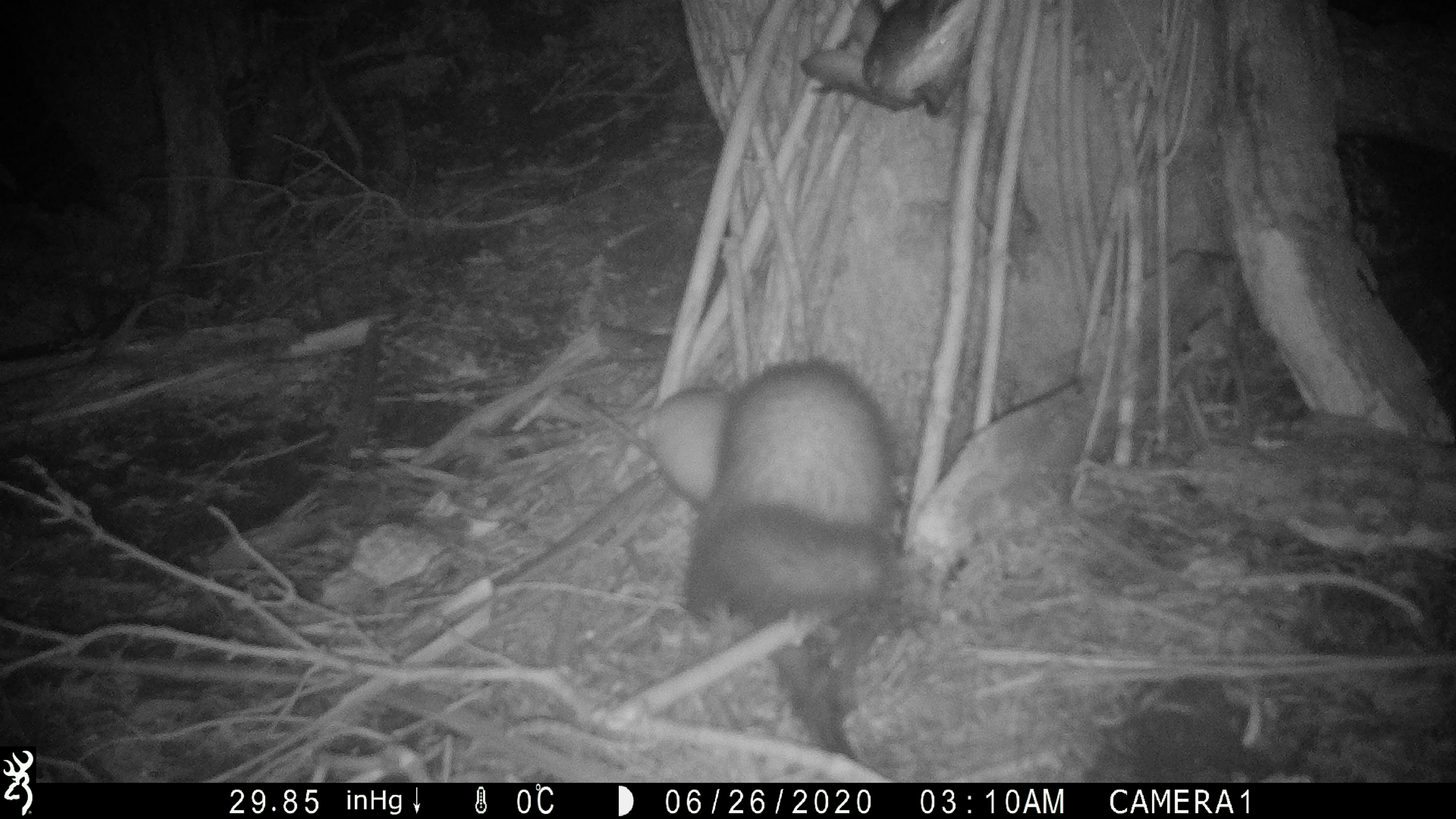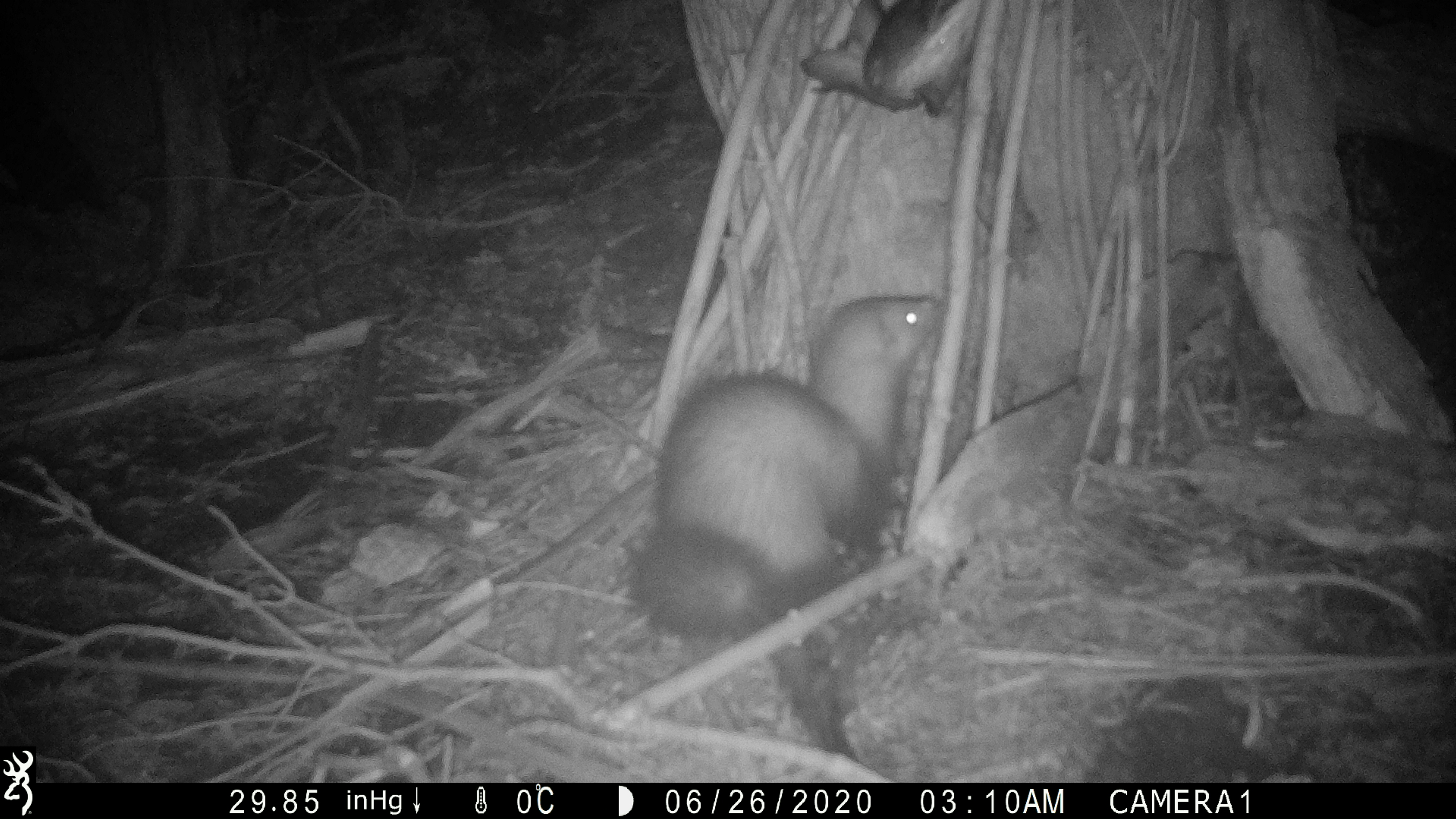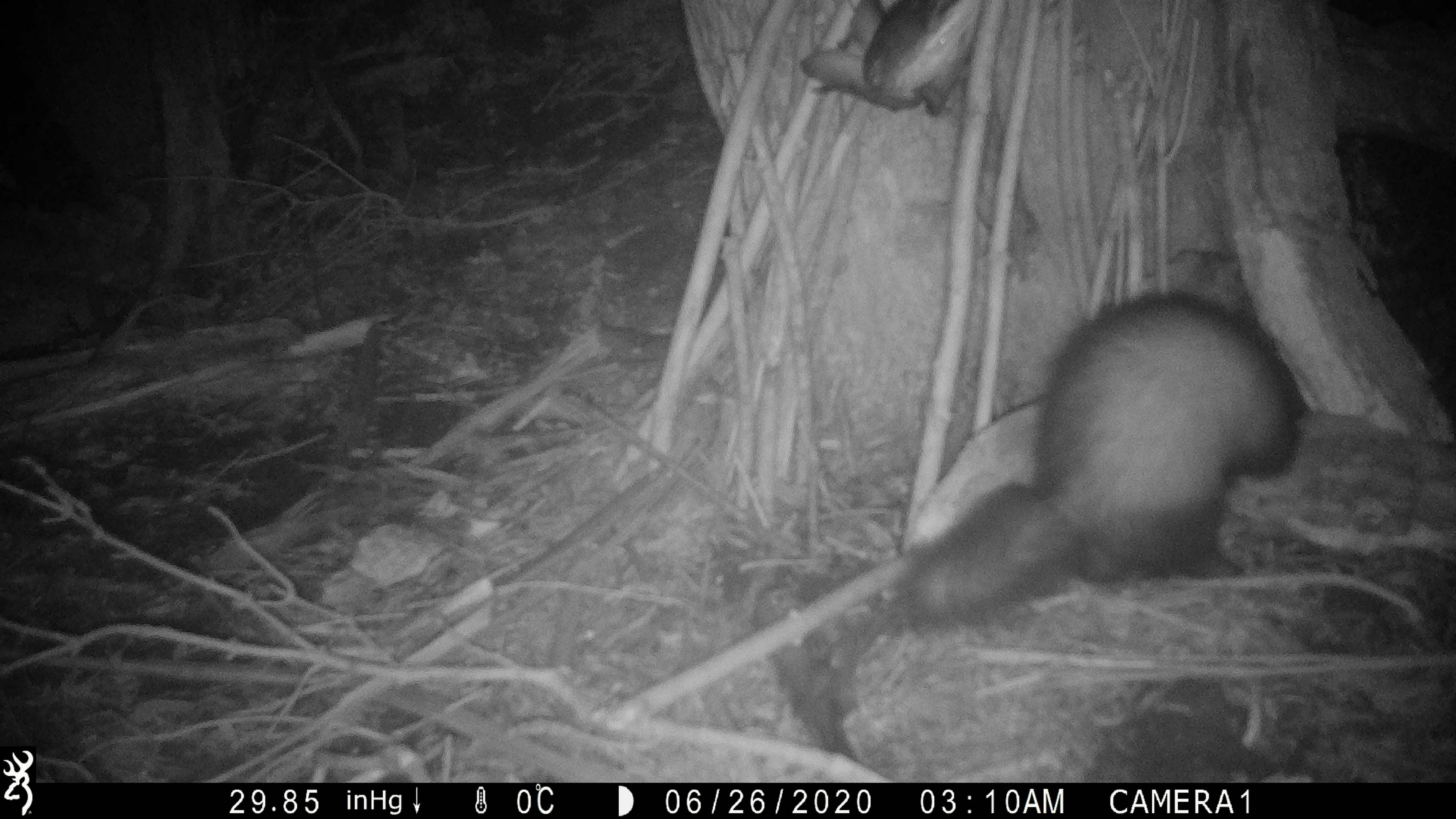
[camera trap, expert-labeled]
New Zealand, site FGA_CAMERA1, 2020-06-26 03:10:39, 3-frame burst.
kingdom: Animalia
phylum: Chordata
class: Mammalia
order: Carnivora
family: Mustelidae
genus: Mustela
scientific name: Mustela furo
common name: ferret